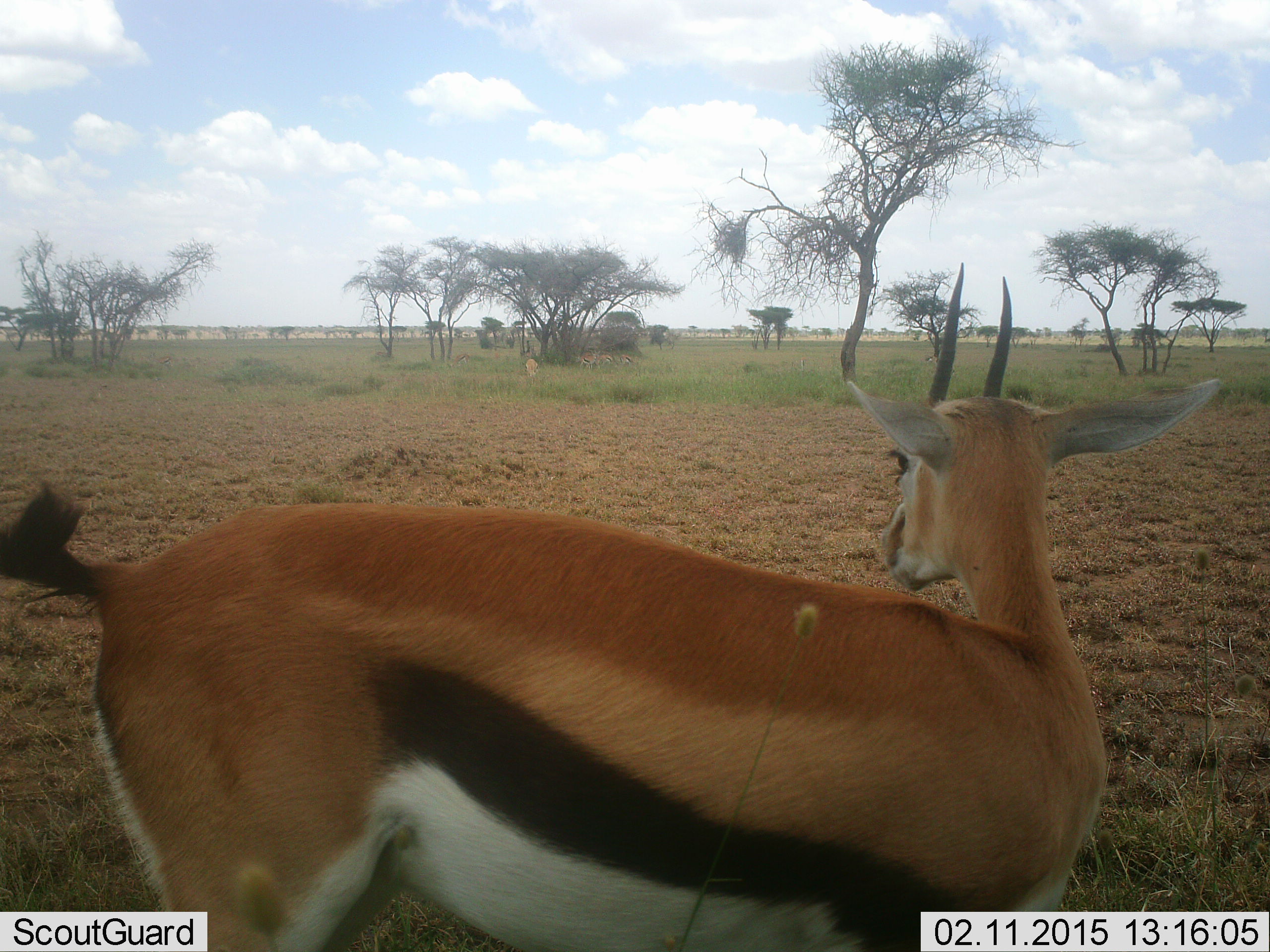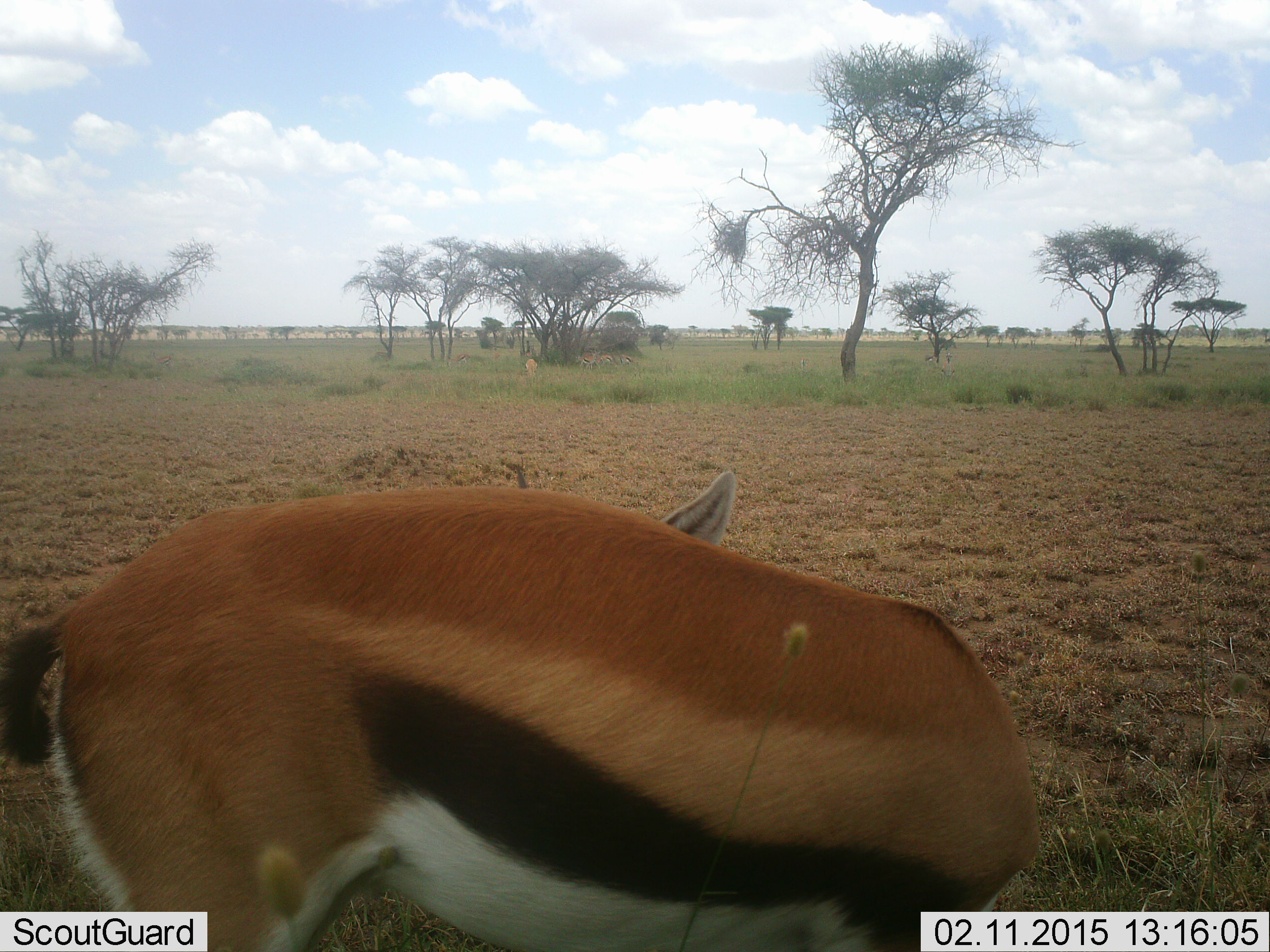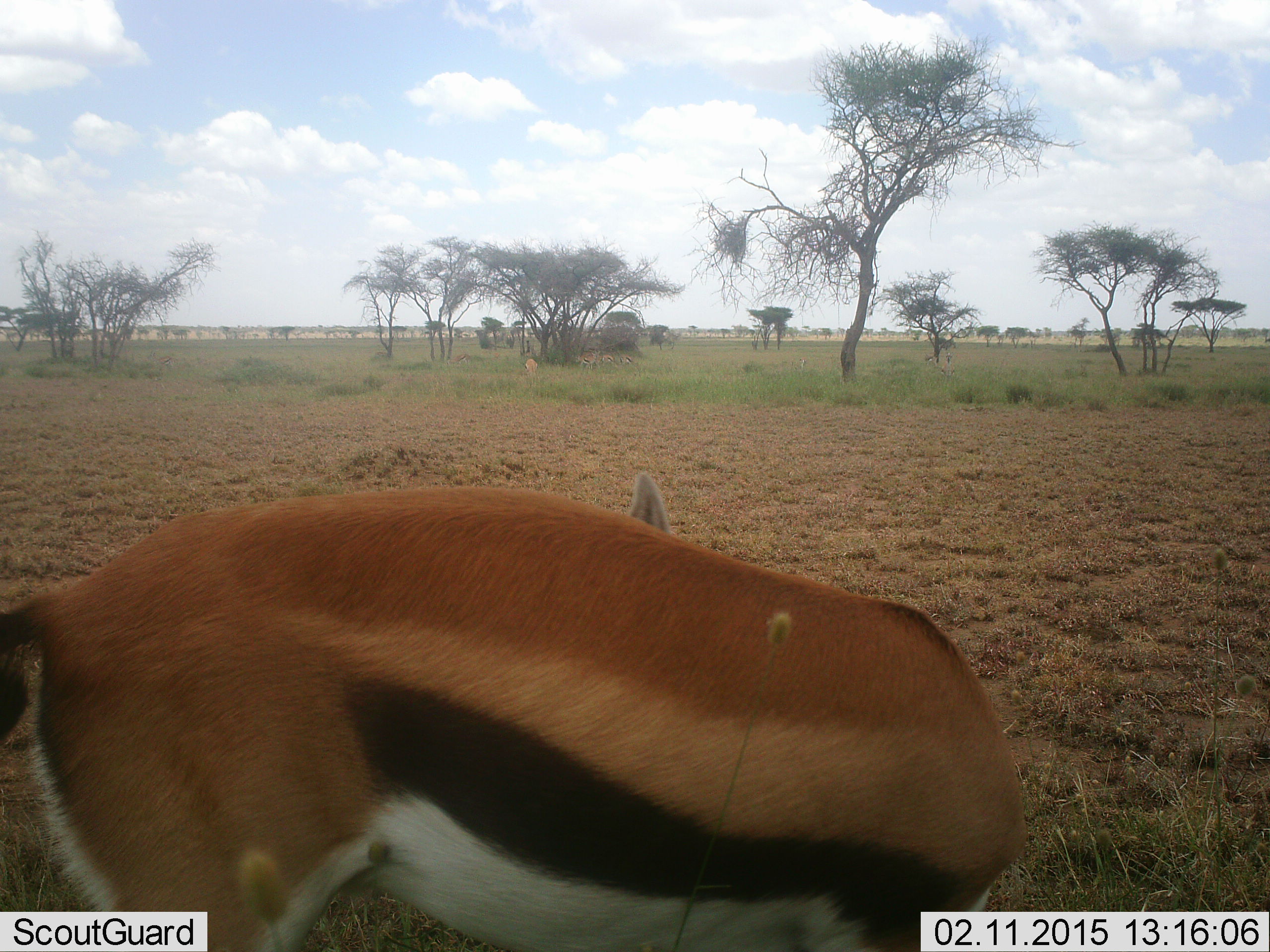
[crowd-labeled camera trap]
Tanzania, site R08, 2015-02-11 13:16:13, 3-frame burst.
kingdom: Animalia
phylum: Chordata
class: Mammalia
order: Artiodactyla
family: Bovidae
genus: Eudorcas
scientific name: Eudorcas thomsonii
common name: thomson's gazelle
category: gazellethomsons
Gazellethomsons (thomson's gazelle) (Eudorcas thomsonii), count 1. Behavior (volunteer vote fractions): standing 100%, resting 10%, moving 0%, interacting 10%. Young present (vote fraction): 0%. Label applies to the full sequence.